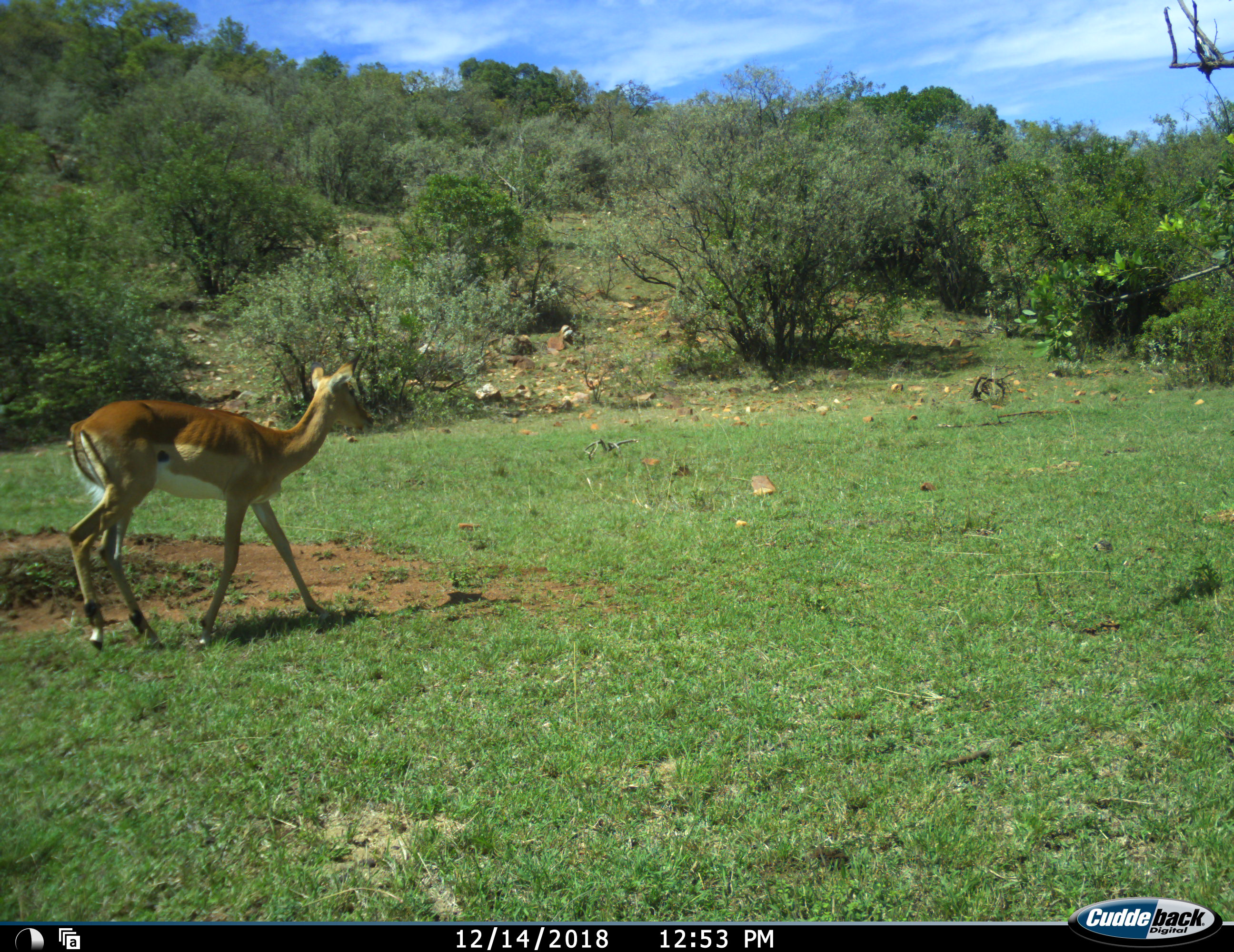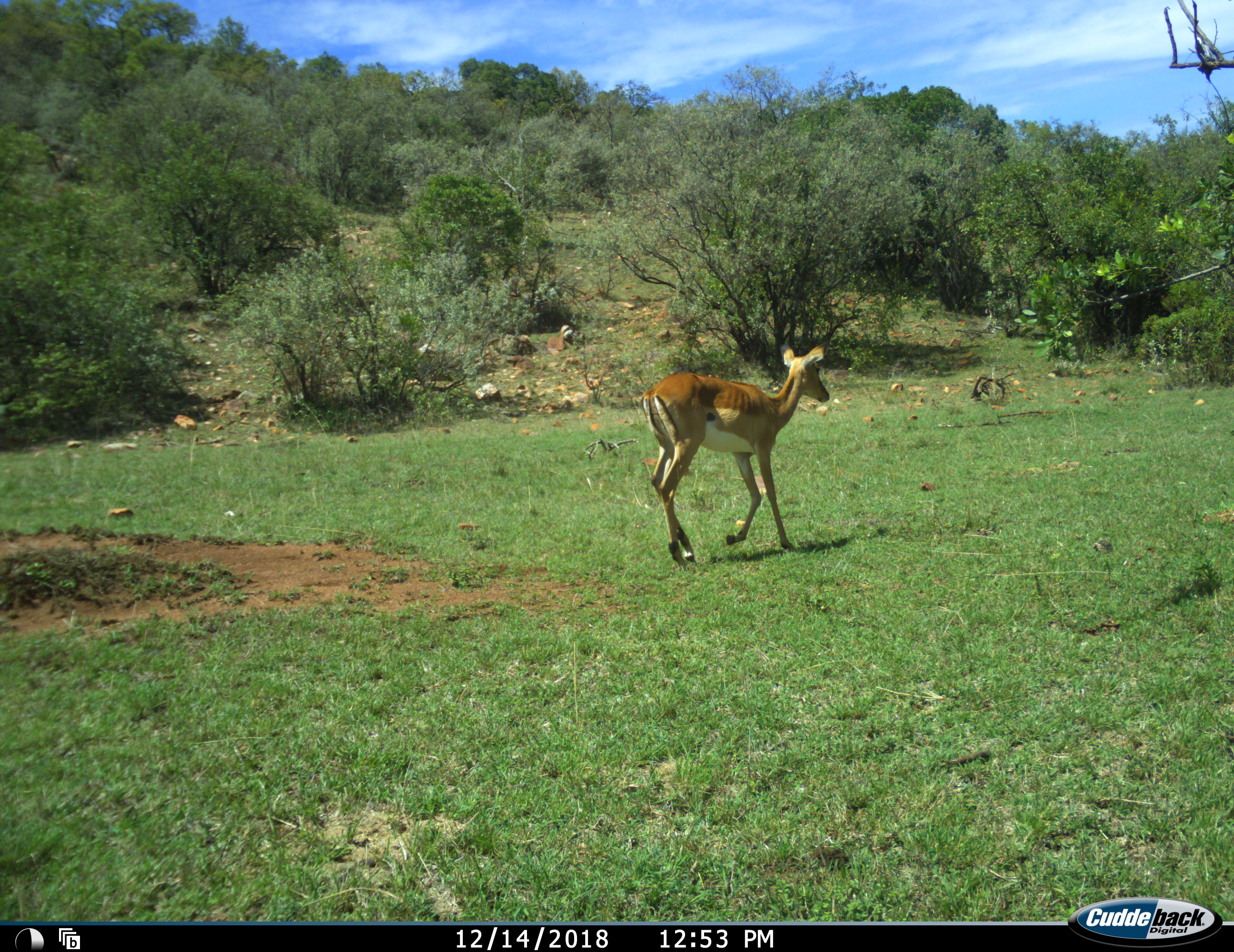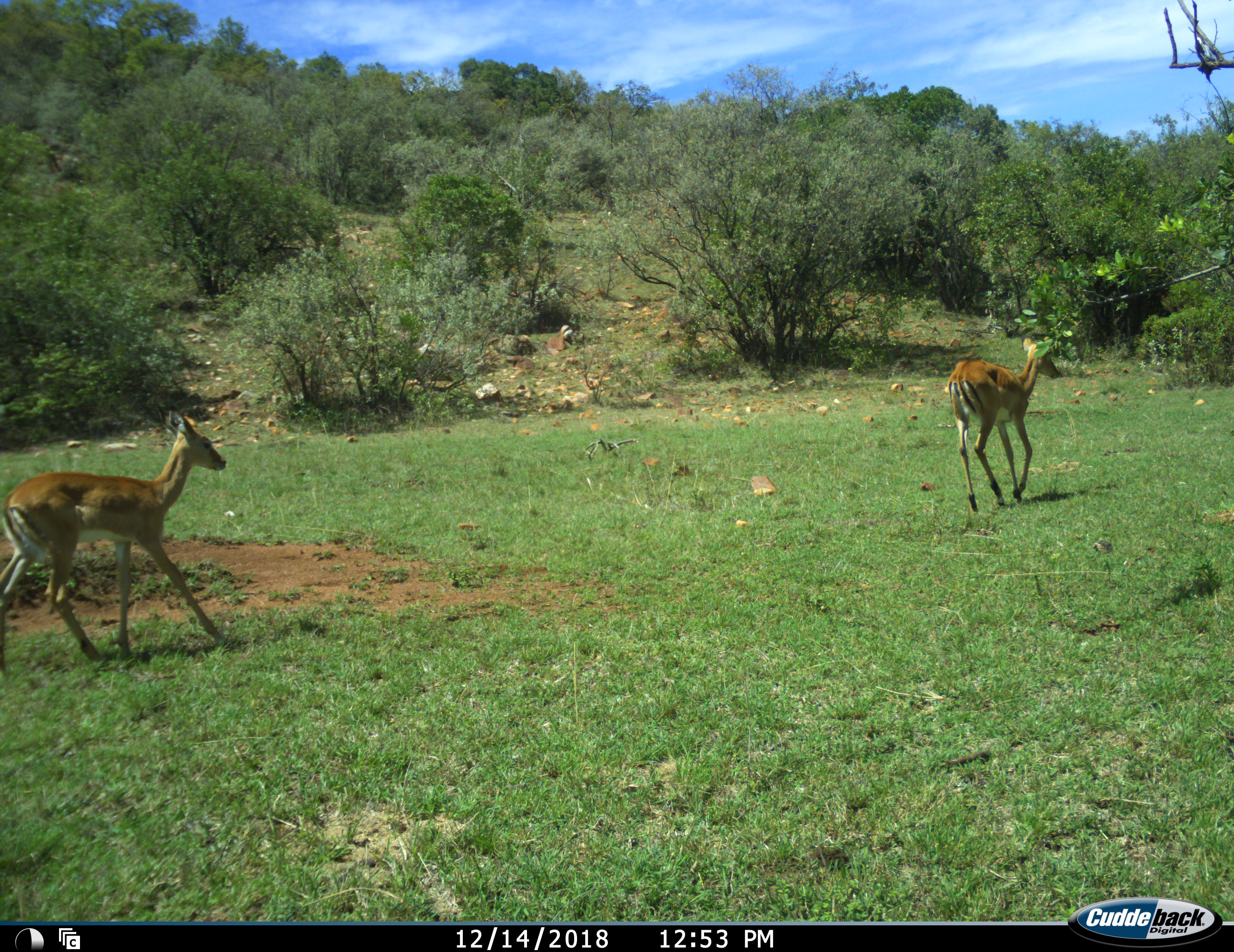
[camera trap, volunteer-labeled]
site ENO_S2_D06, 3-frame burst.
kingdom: Animalia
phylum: Chordata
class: Mammalia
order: Artiodactyla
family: Bovidae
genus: Aepyceros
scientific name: Aepyceros melampus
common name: impala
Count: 2.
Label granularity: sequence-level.